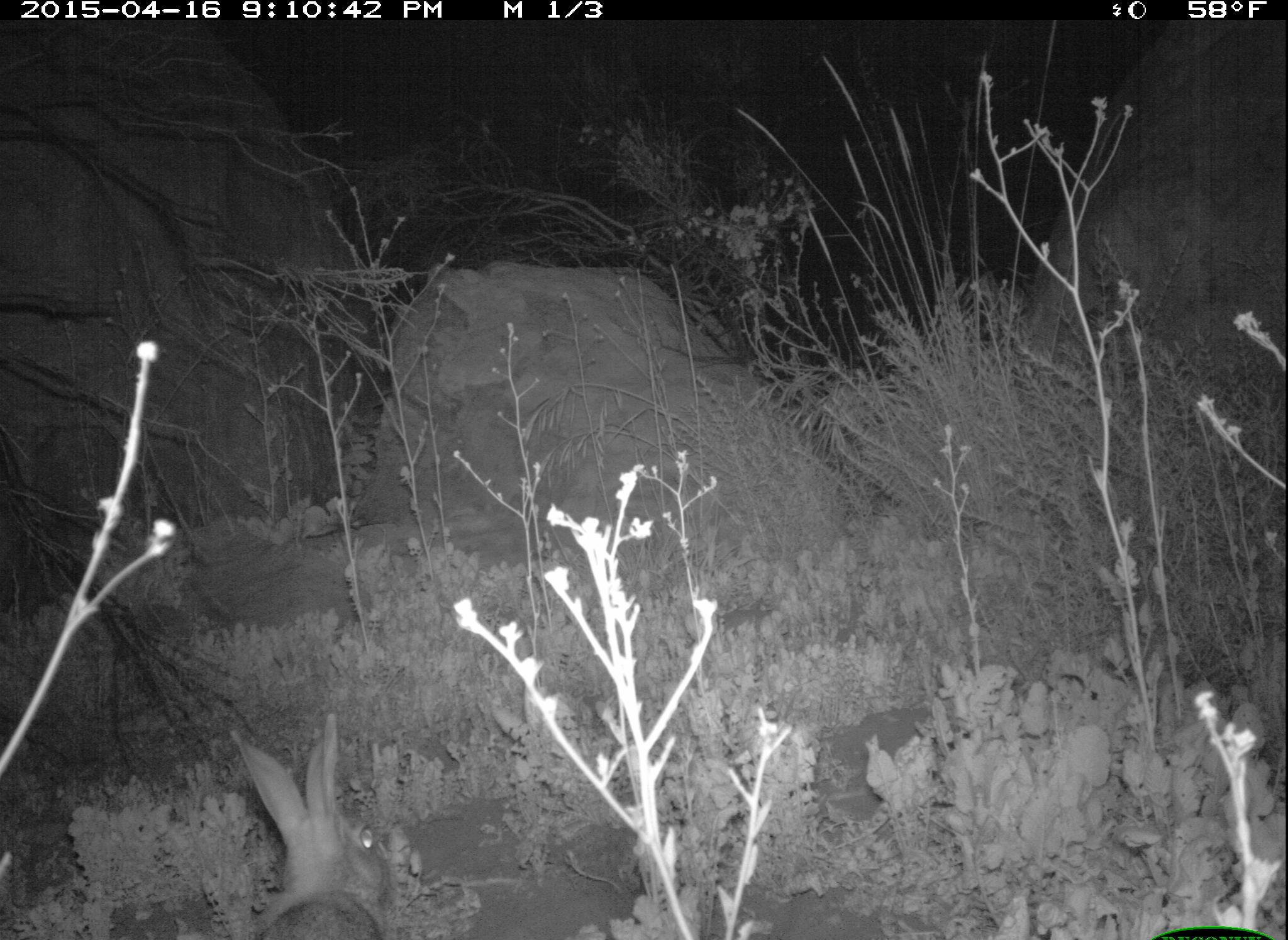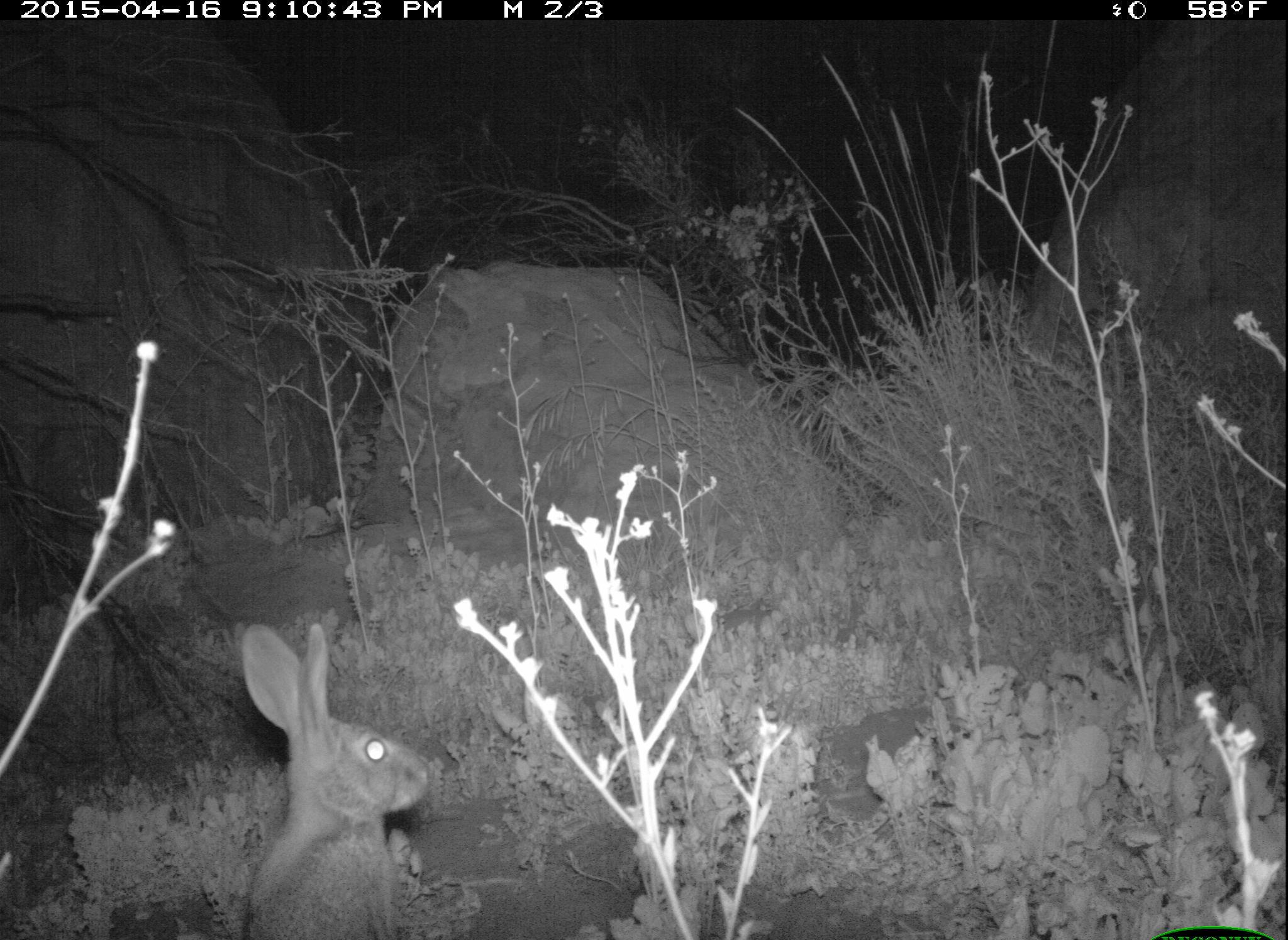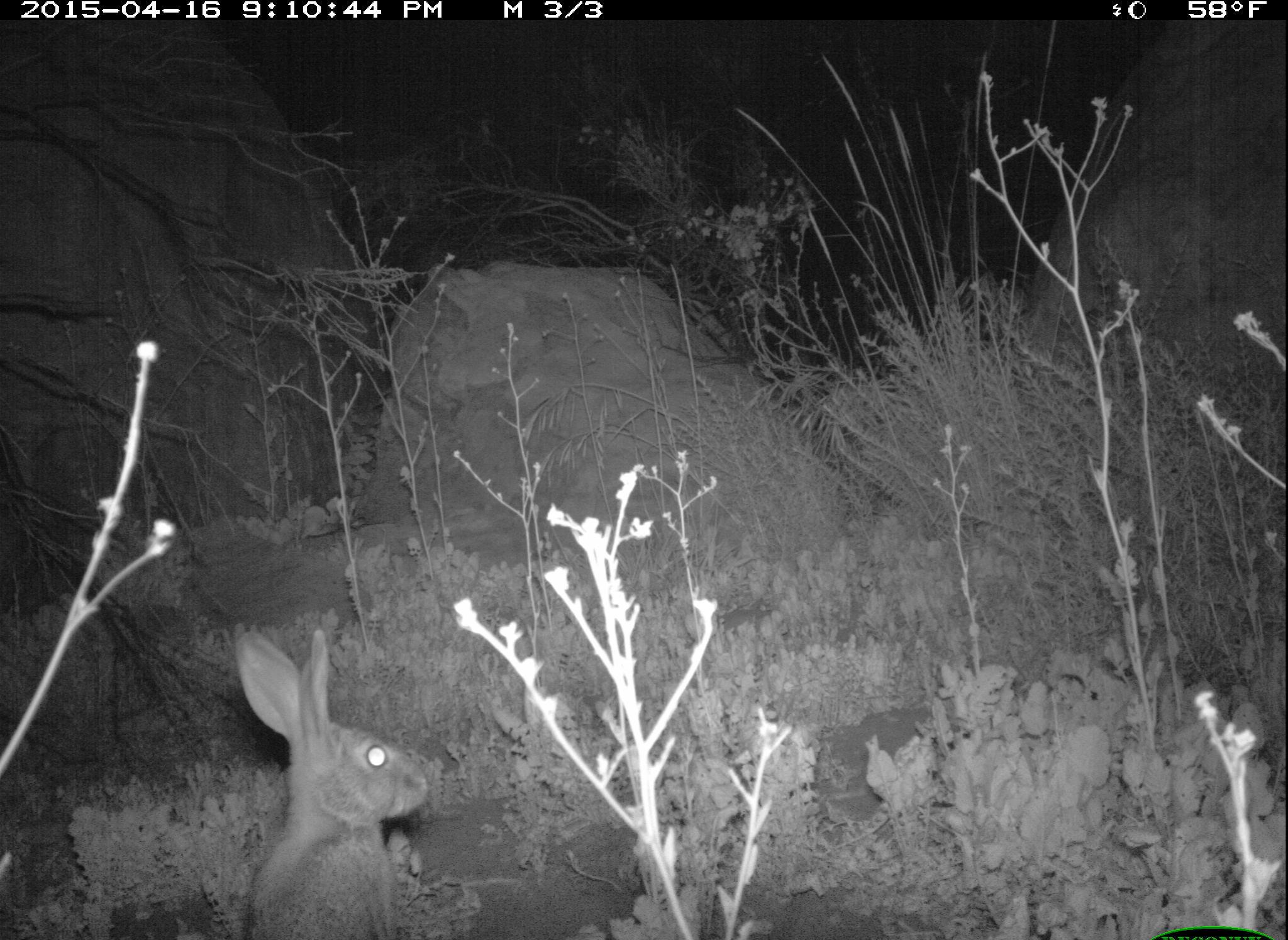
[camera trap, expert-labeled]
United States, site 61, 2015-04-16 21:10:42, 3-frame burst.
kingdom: Animalia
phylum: Chordata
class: Mammalia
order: Lagomorpha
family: Leporidae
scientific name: Leporidae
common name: rabbits and hares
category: rabbit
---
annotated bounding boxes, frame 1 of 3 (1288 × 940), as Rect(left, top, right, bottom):
rabbit: Rect(206, 701, 406, 940)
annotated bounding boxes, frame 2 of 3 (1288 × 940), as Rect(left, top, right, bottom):
rabbit: Rect(201, 606, 441, 940)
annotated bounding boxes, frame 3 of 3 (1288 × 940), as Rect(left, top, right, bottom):
rabbit: Rect(232, 615, 435, 940)